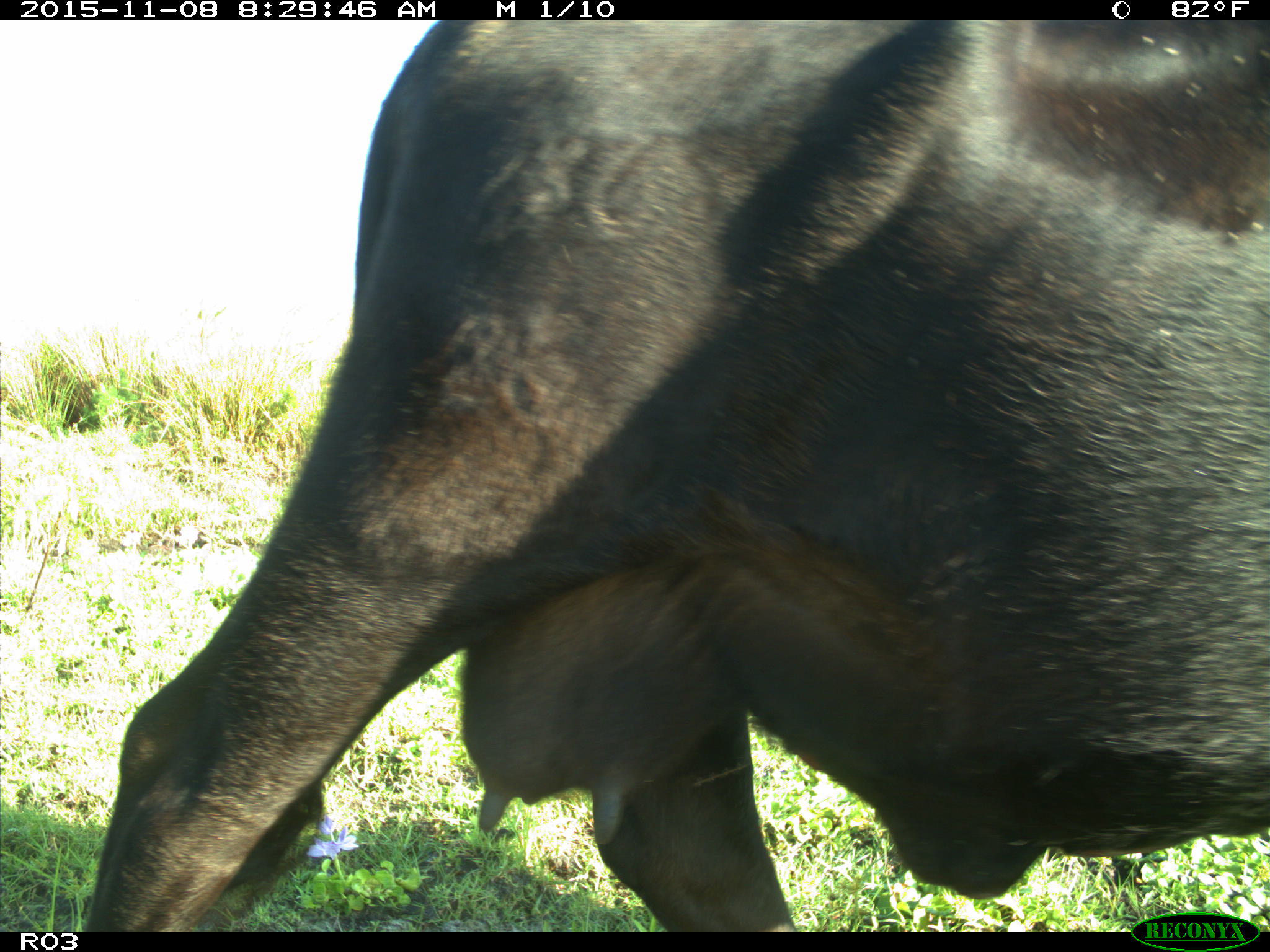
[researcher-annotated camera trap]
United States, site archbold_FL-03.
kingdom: Animalia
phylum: Chordata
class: Mammalia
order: Artiodactyla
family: Bovidae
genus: Bos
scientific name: Bos taurus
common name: domestic cow